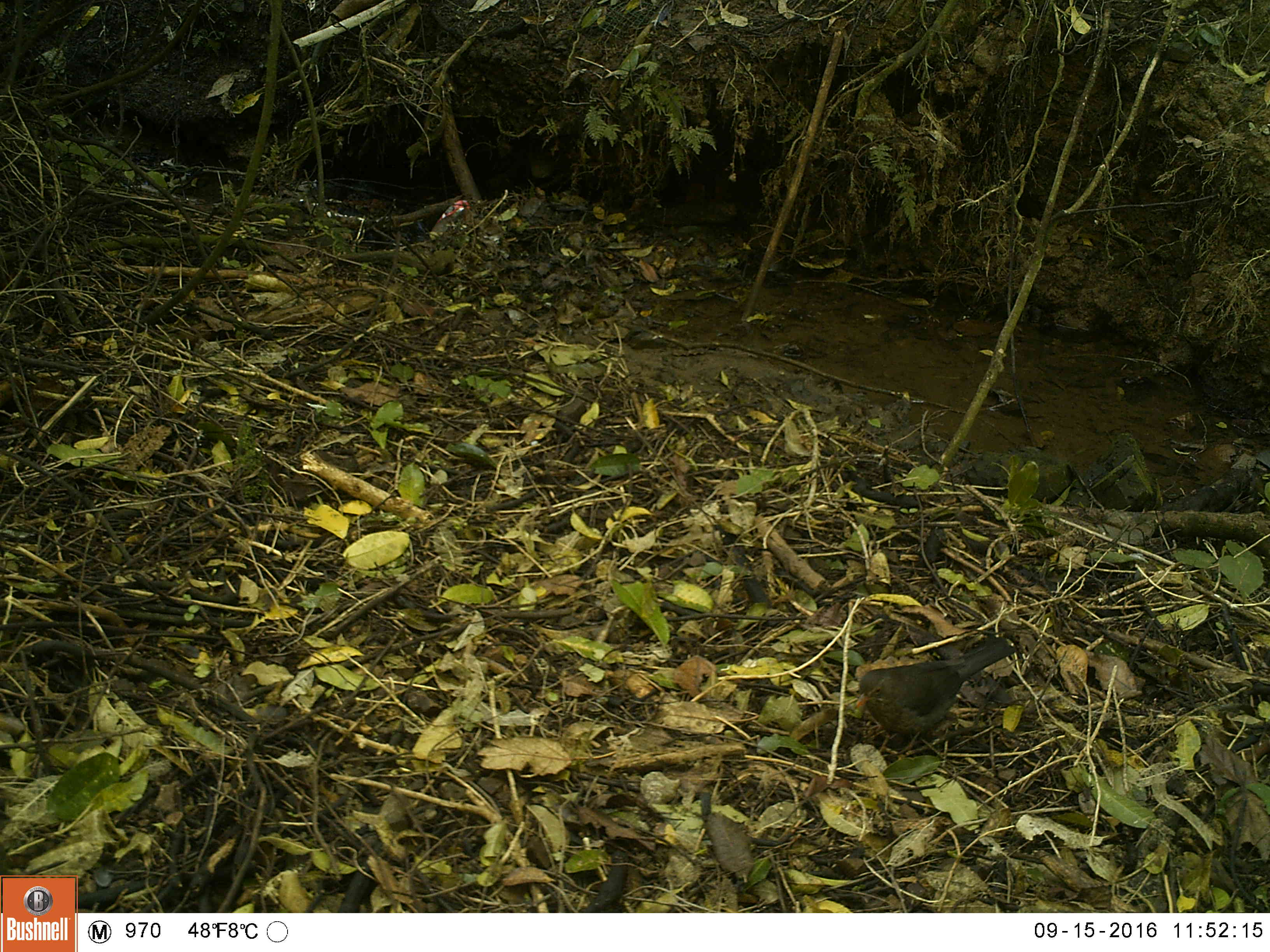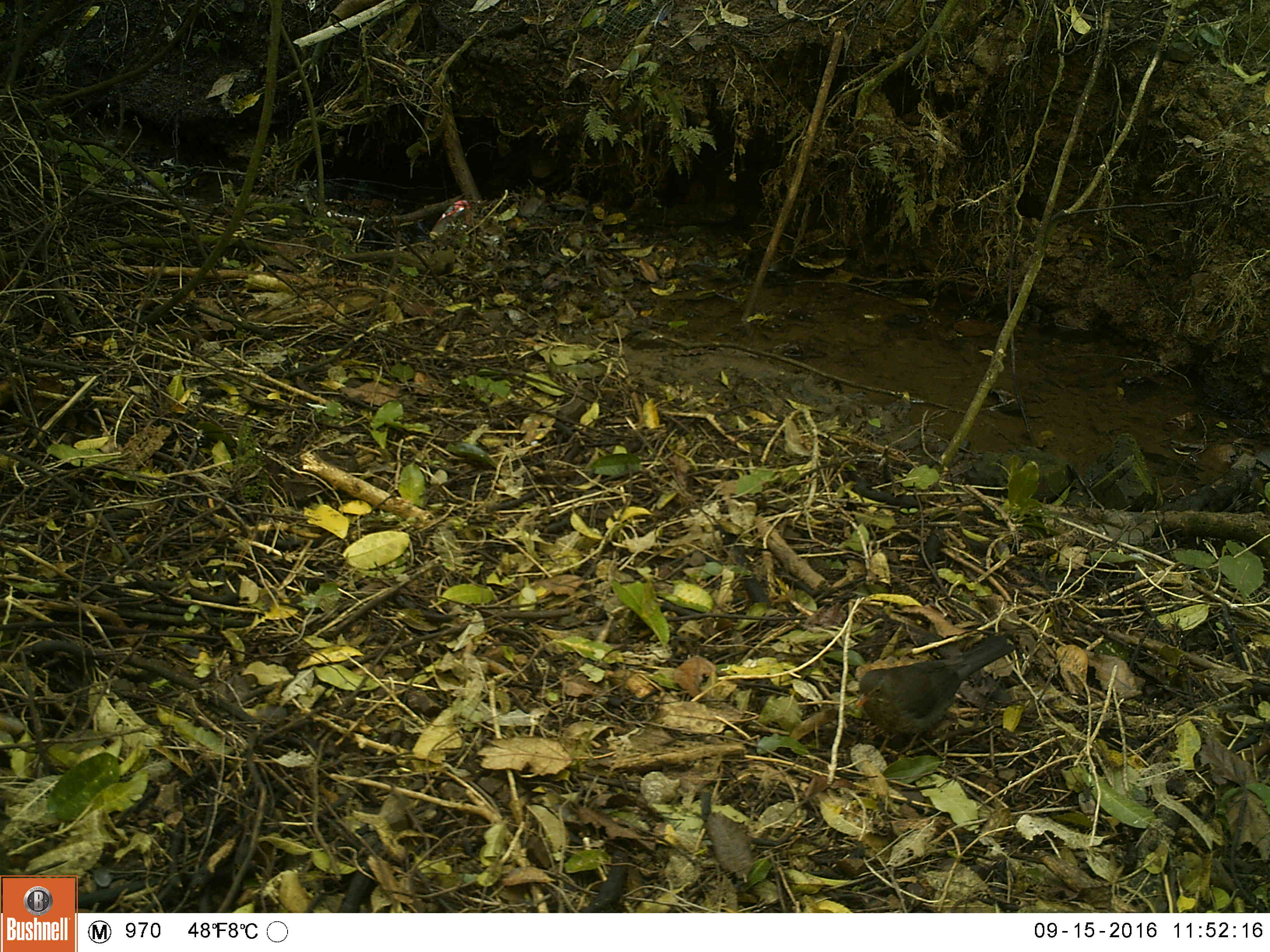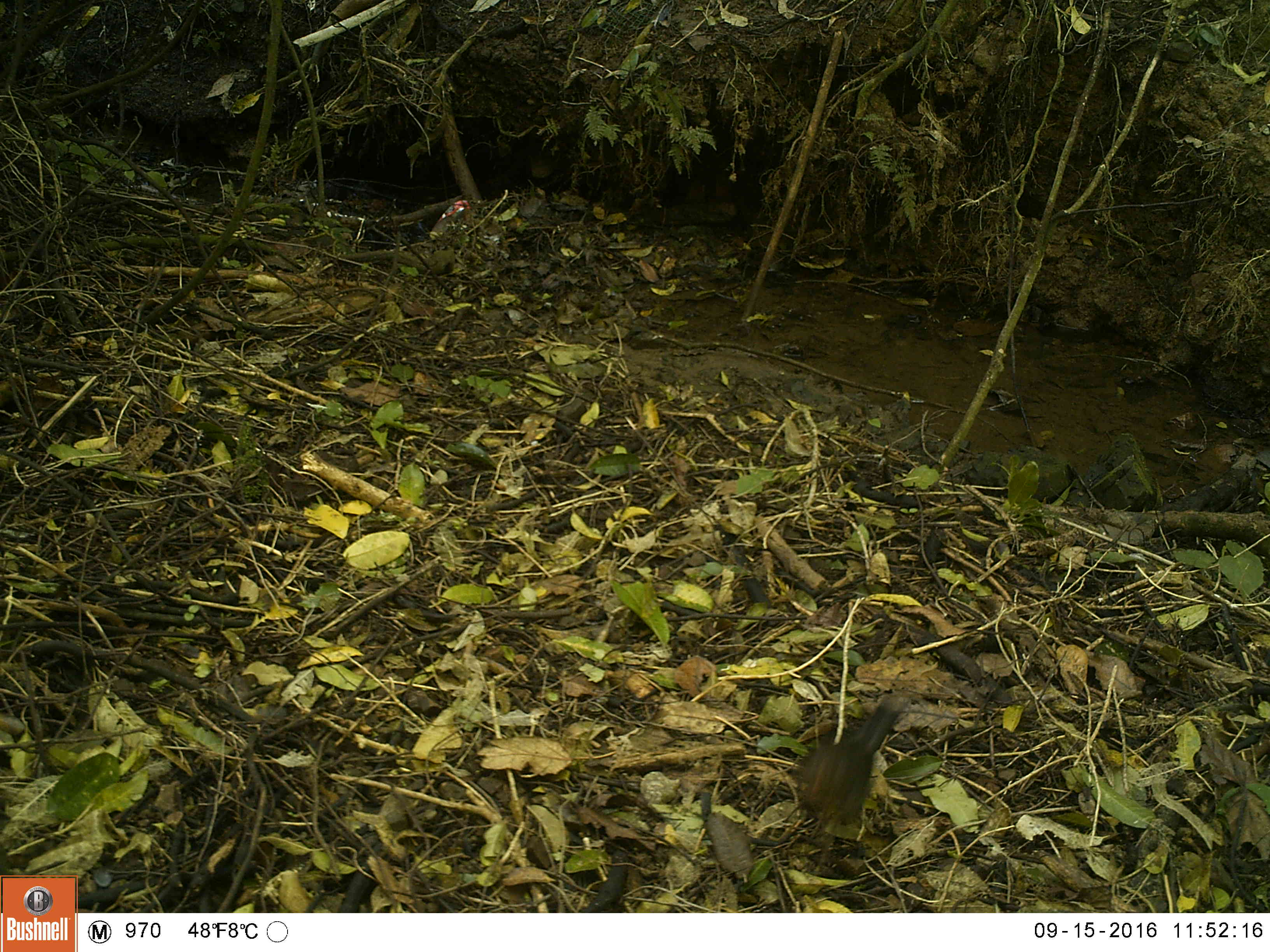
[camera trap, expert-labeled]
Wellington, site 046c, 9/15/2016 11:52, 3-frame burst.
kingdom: Animalia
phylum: Chordata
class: Aves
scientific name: Aves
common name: bird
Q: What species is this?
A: Bird (Aves).